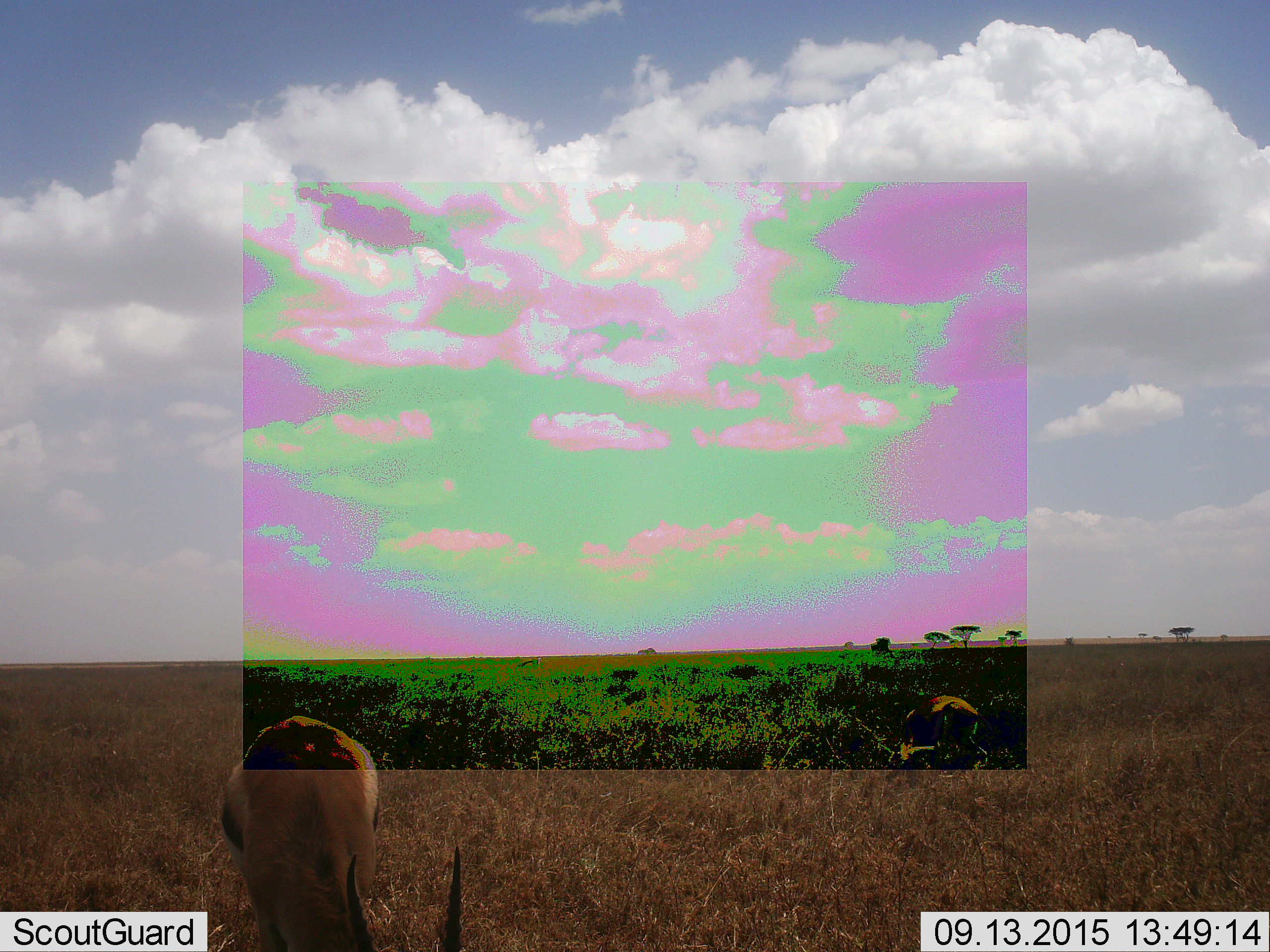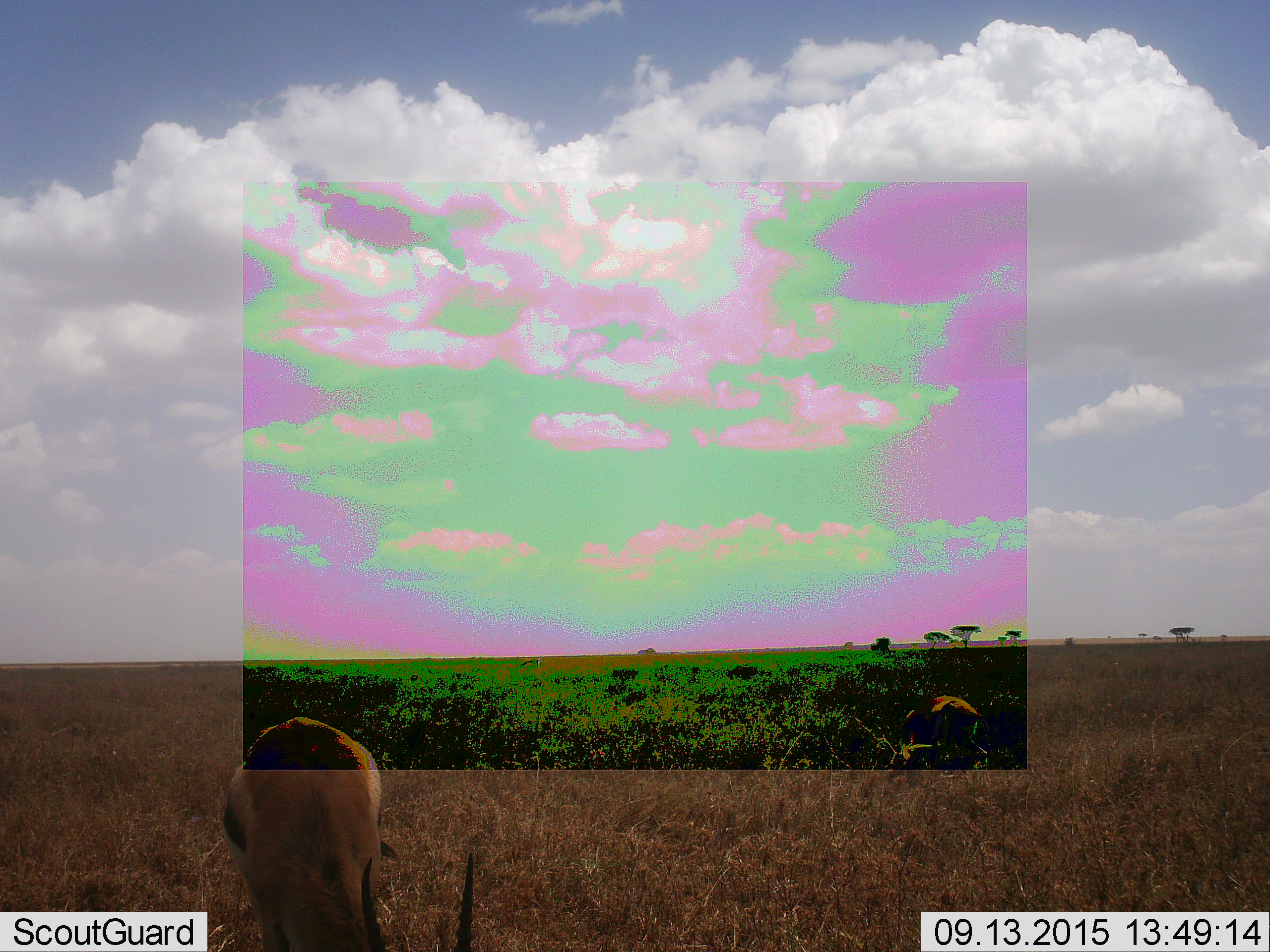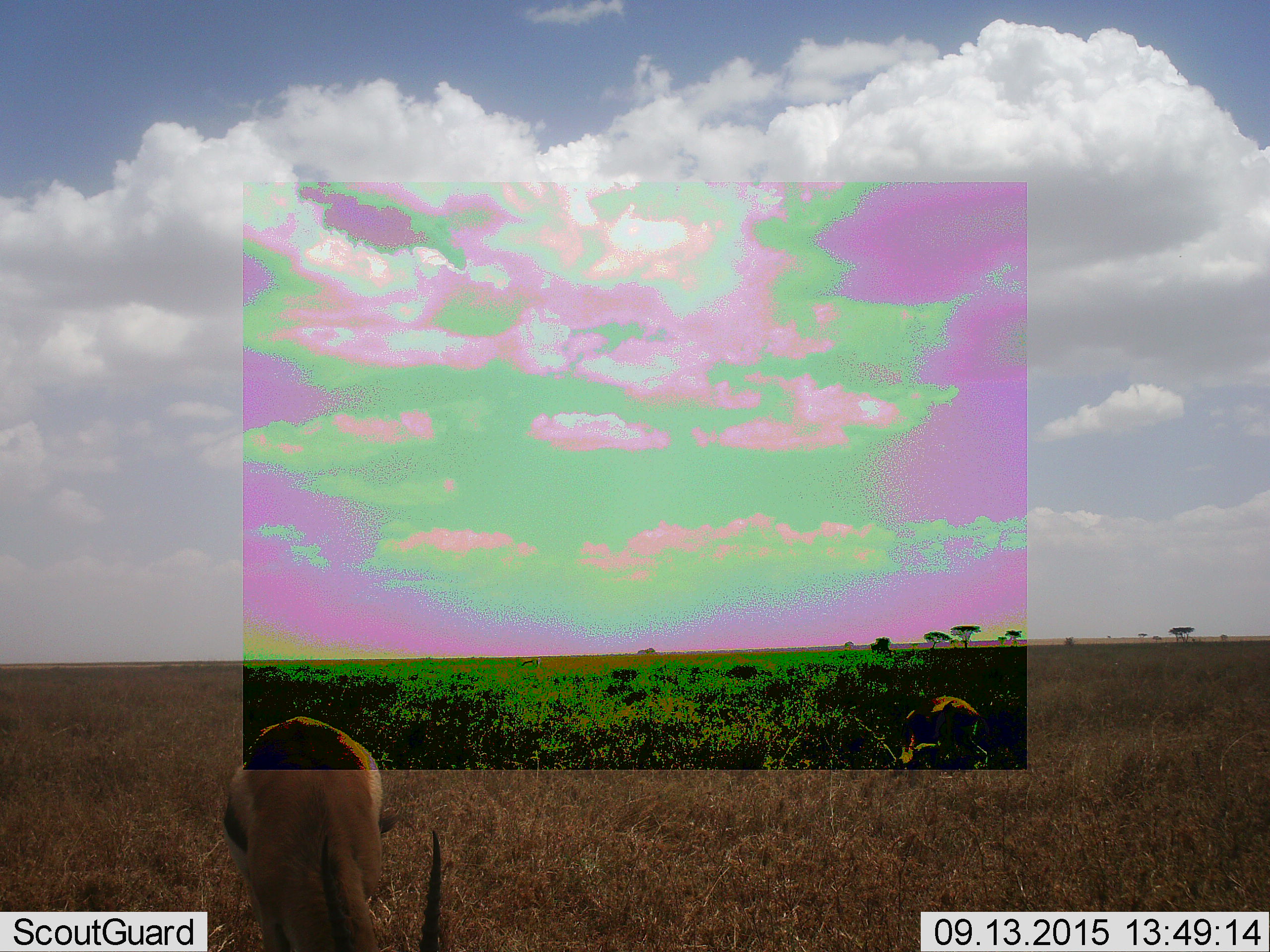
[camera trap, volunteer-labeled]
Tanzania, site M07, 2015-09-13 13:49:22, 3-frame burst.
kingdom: Animalia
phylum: Chordata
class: Mammalia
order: Artiodactyla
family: Bovidae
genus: Eudorcas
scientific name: Eudorcas thomsonii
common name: thomson's gazelle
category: gazellethomsons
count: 2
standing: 86%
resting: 0%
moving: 0%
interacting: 0%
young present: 0%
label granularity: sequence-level